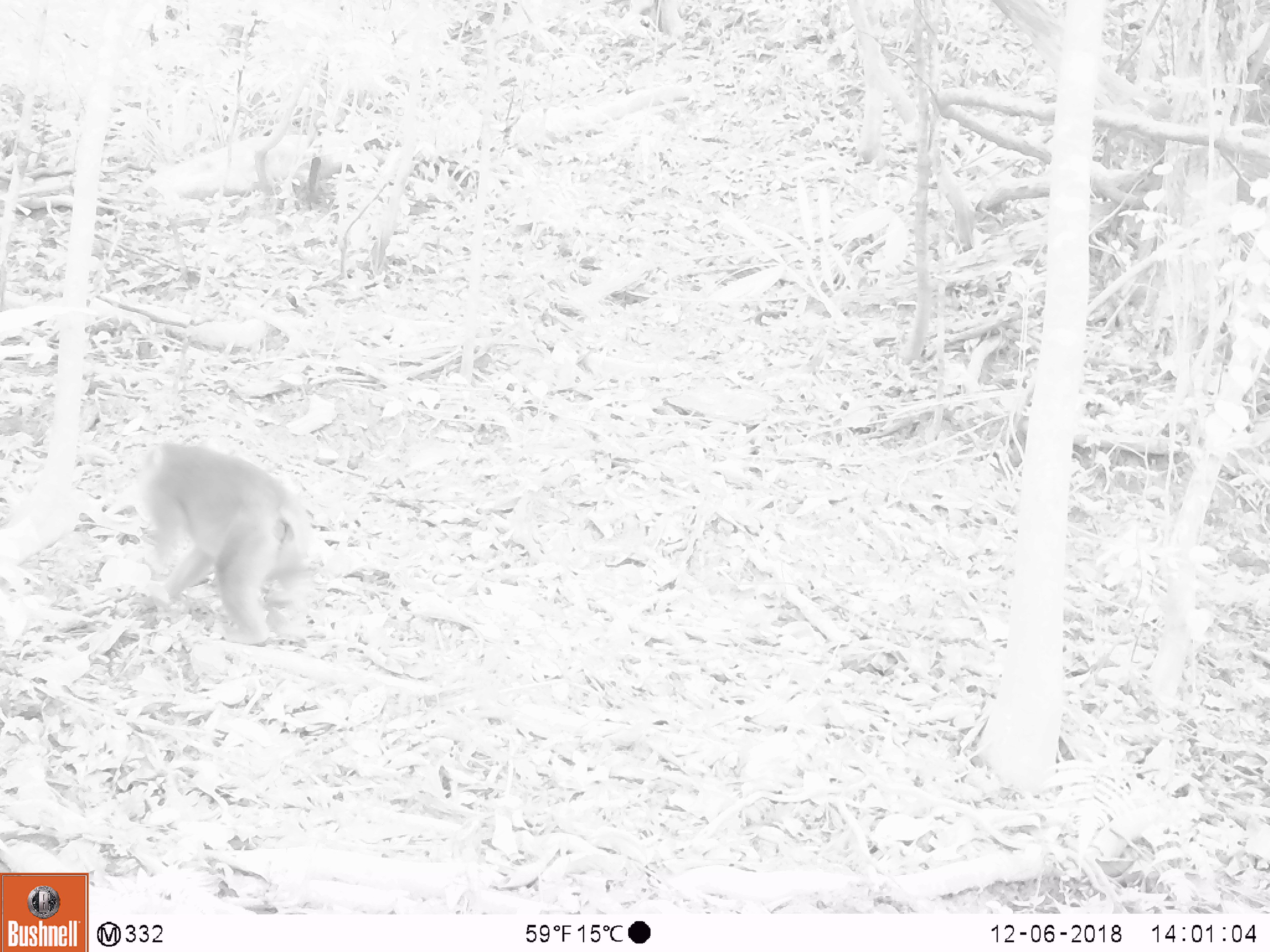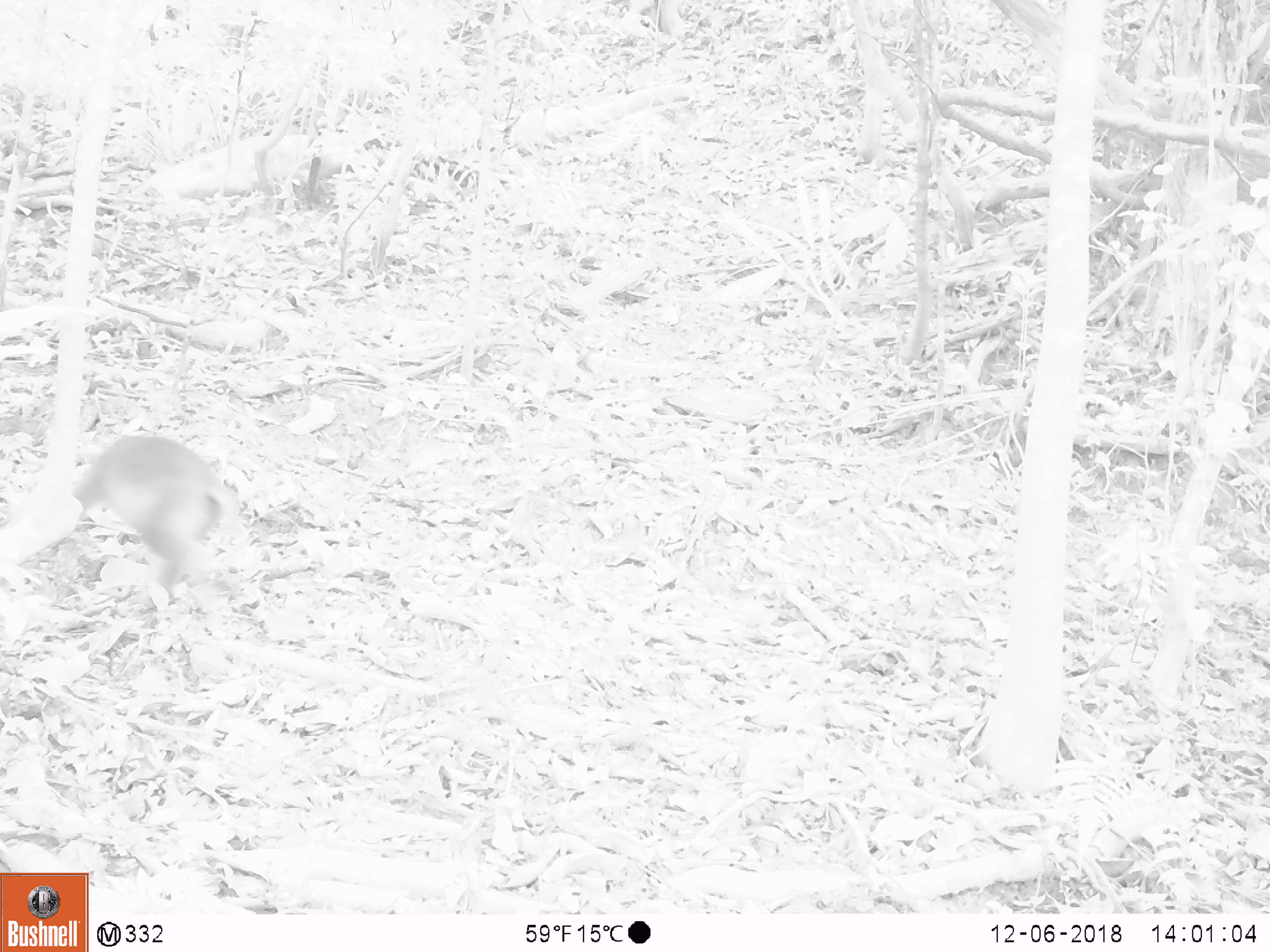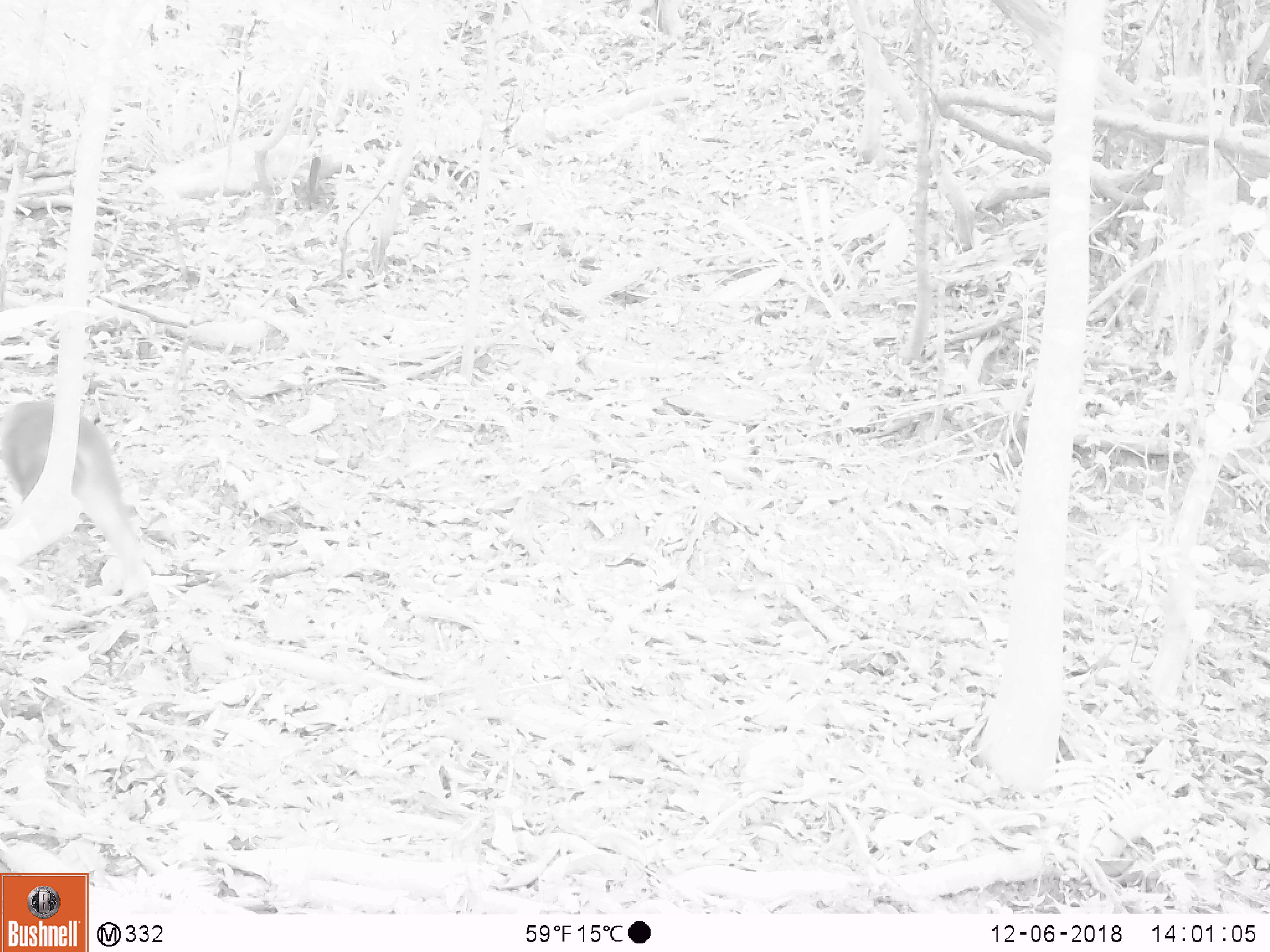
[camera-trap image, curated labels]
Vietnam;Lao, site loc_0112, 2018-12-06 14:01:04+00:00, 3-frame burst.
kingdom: Animalia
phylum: Chordata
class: Mammalia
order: Primates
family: Cercopithecidae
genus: Macaca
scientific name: Macaca nemestrina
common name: pig-tailed macaque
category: pig tailed macaque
Pig tailed macaque (pig-tailed macaque) (Macaca nemestrina). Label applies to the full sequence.